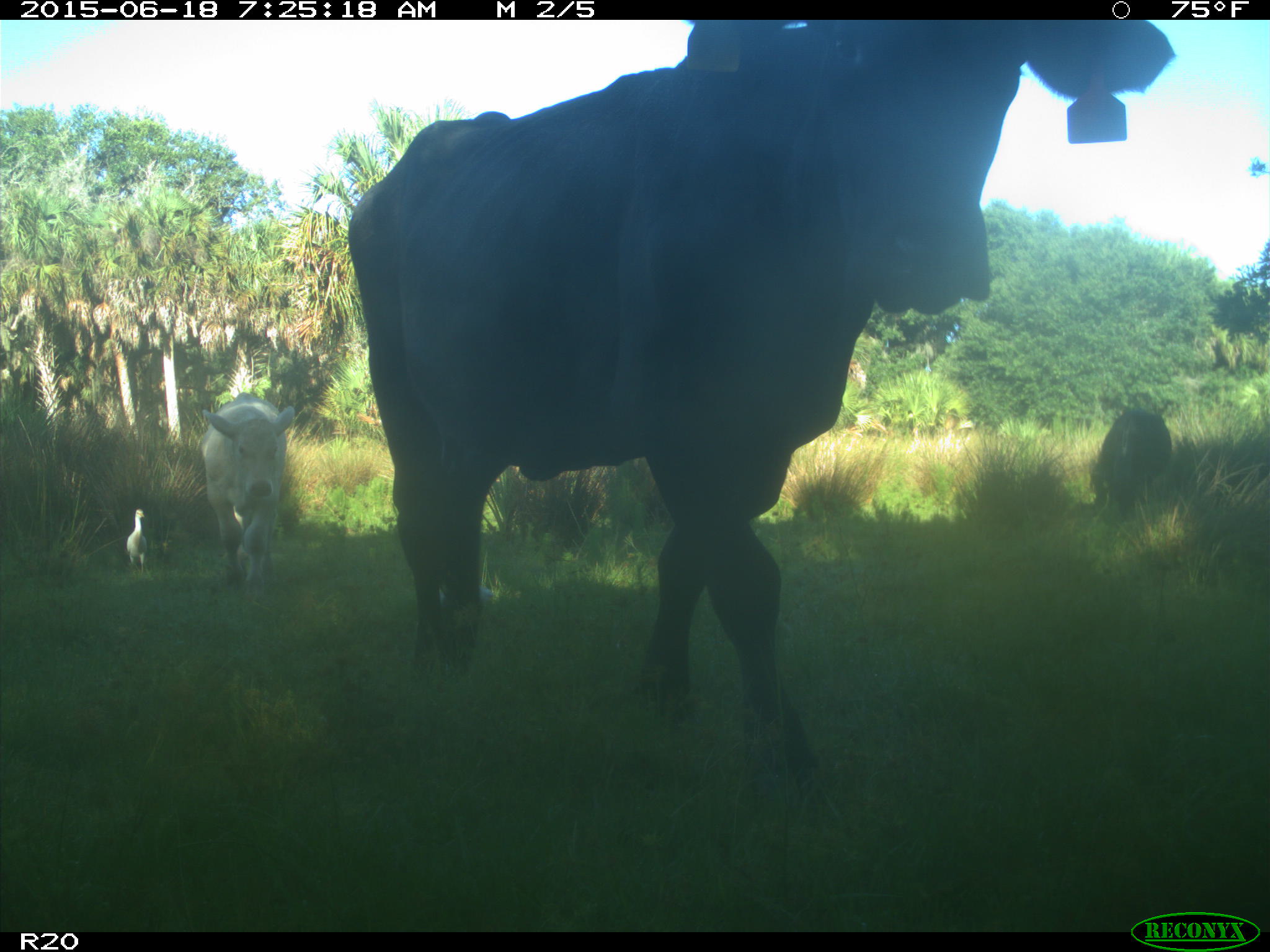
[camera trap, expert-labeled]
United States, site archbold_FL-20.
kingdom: Animalia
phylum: Chordata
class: Mammalia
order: Artiodactyla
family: Bovidae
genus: Bos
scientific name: Bos taurus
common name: domestic cow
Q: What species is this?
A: Bos taurus (domestic cow).